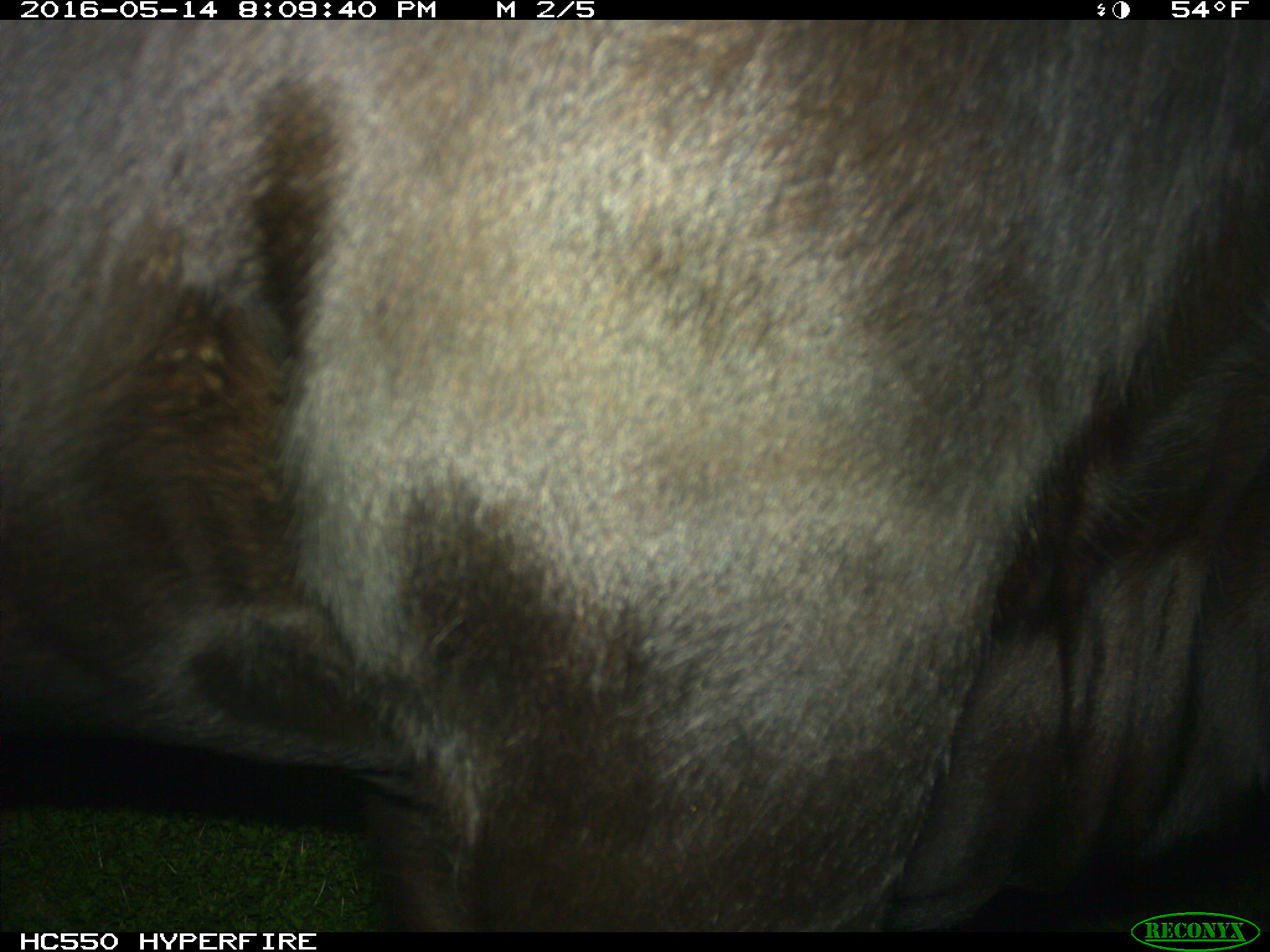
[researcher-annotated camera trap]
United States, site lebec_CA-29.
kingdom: Animalia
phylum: Chordata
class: Mammalia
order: Artiodactyla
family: Bovidae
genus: Bos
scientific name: Bos taurus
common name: domestic cow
Bos taurus (domestic cow).